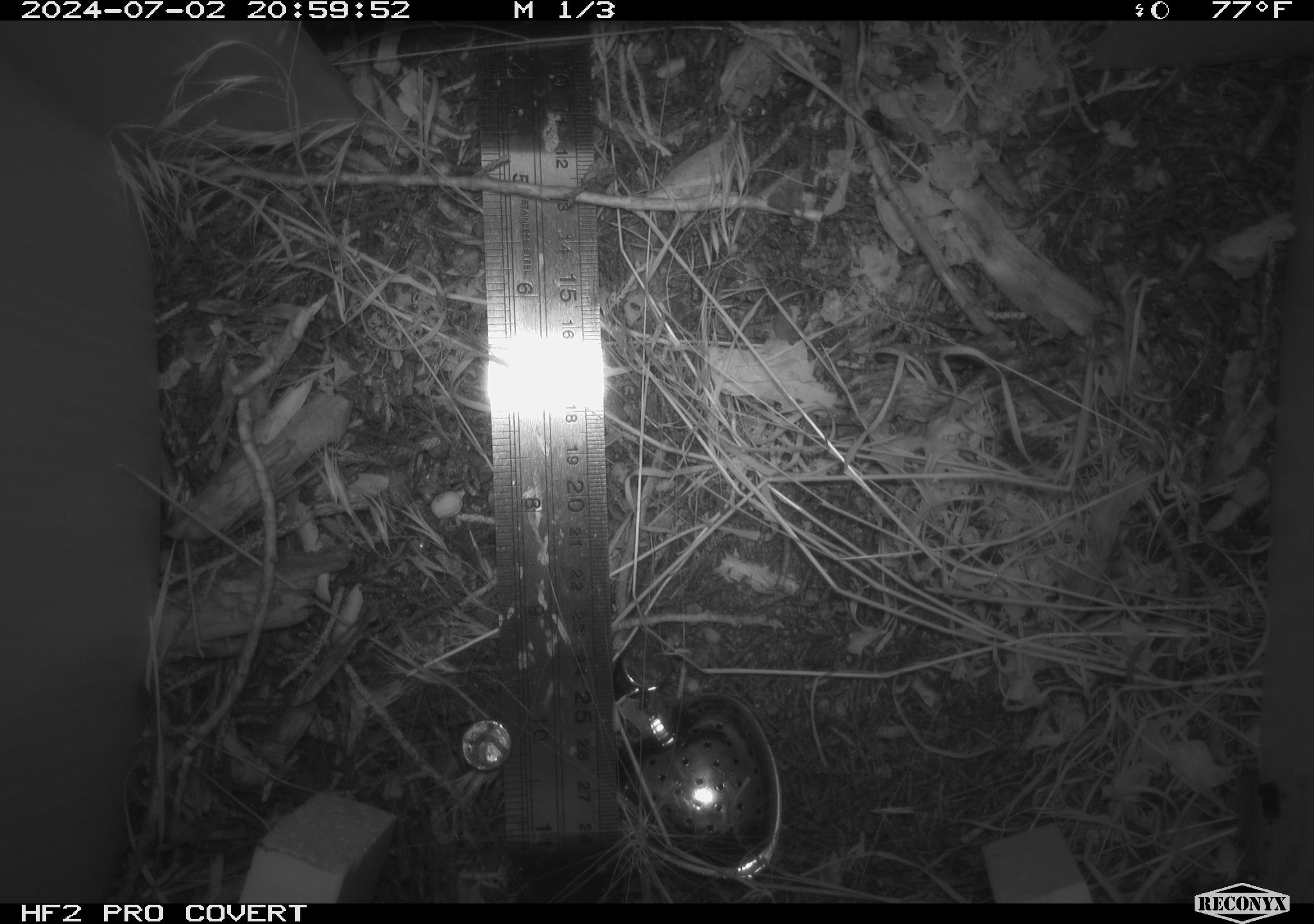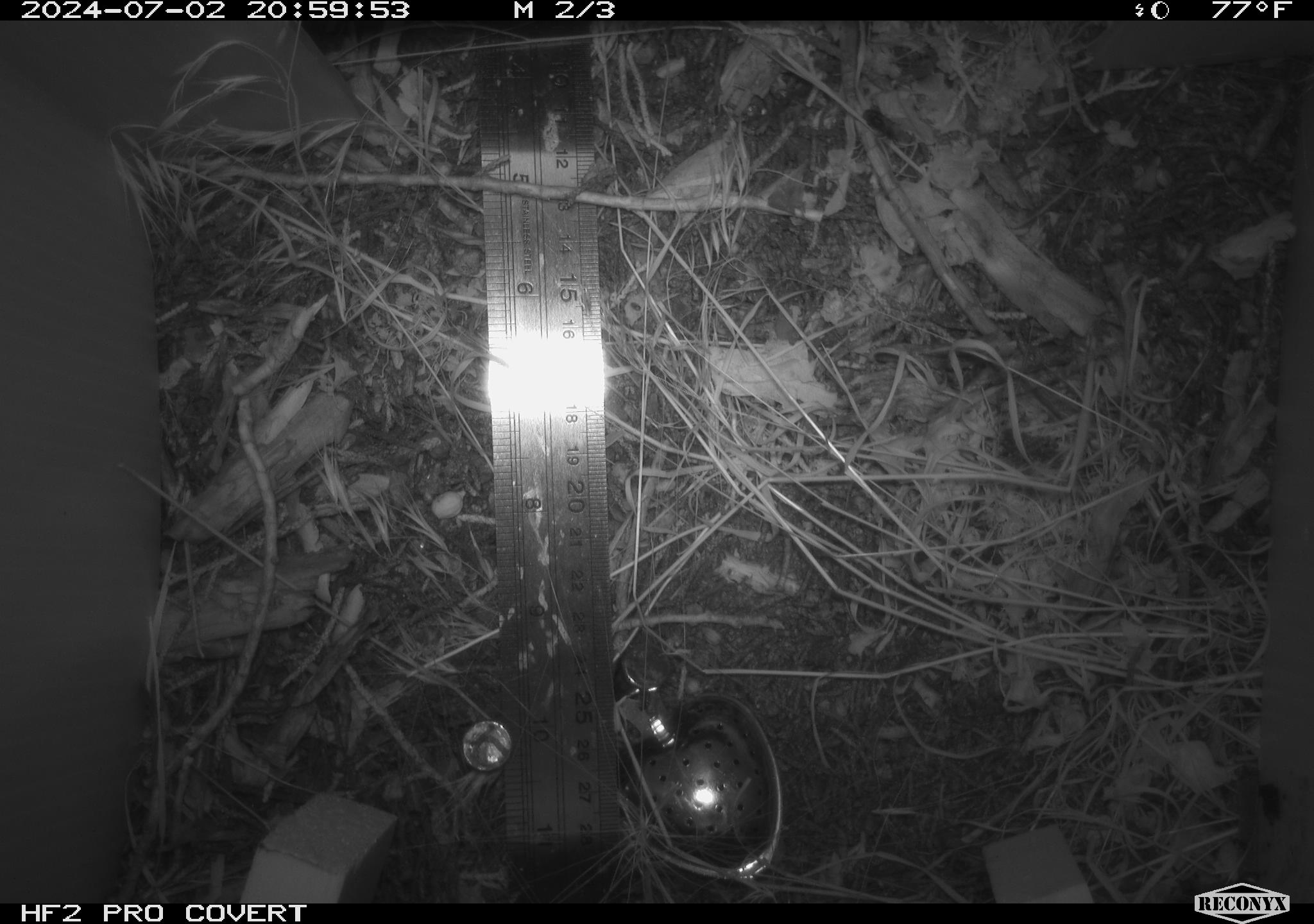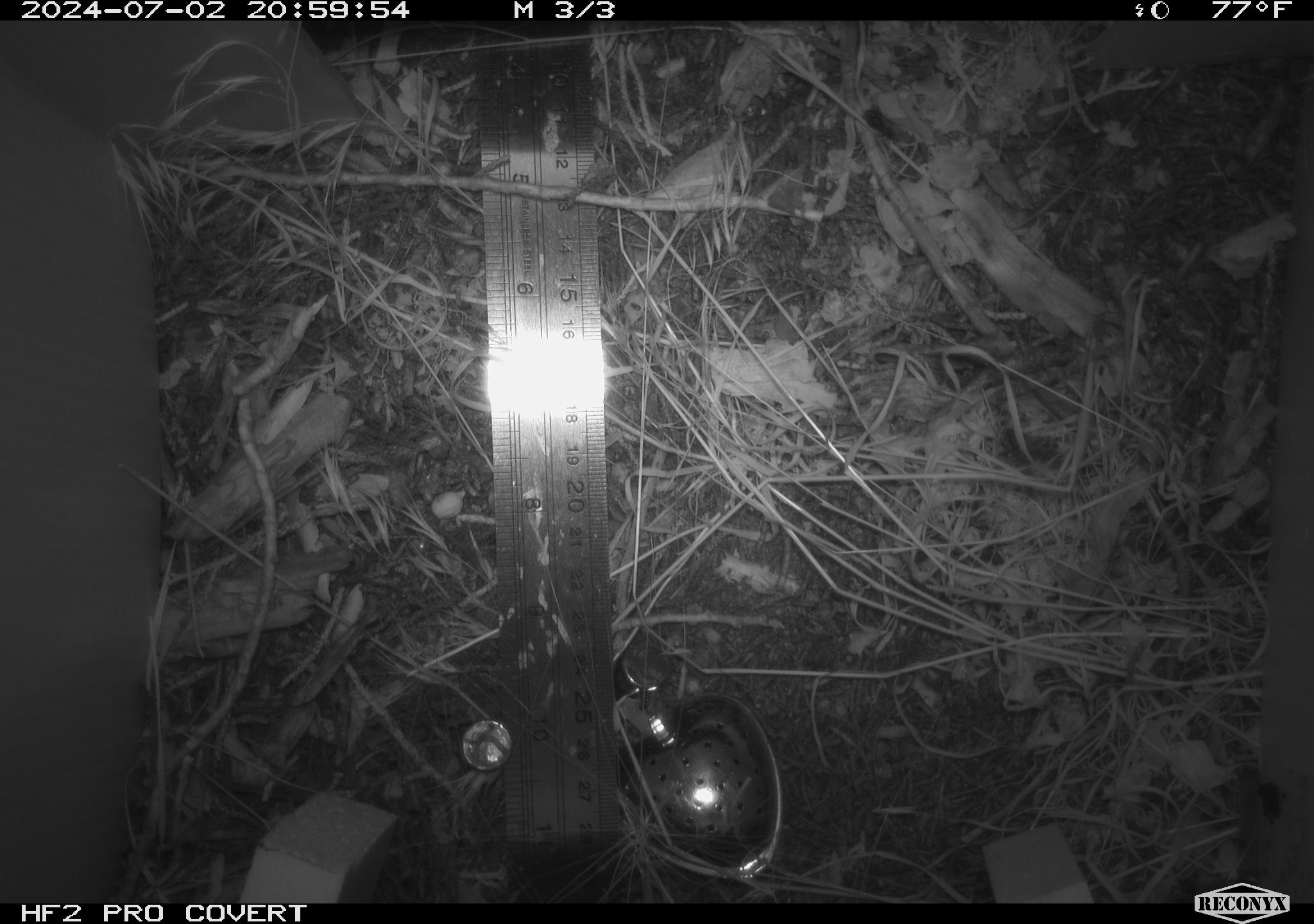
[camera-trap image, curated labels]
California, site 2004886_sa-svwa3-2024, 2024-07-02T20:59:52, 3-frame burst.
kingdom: Animalia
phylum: Arthropoda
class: Insecta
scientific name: Insecta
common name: insect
Insect (Insecta).